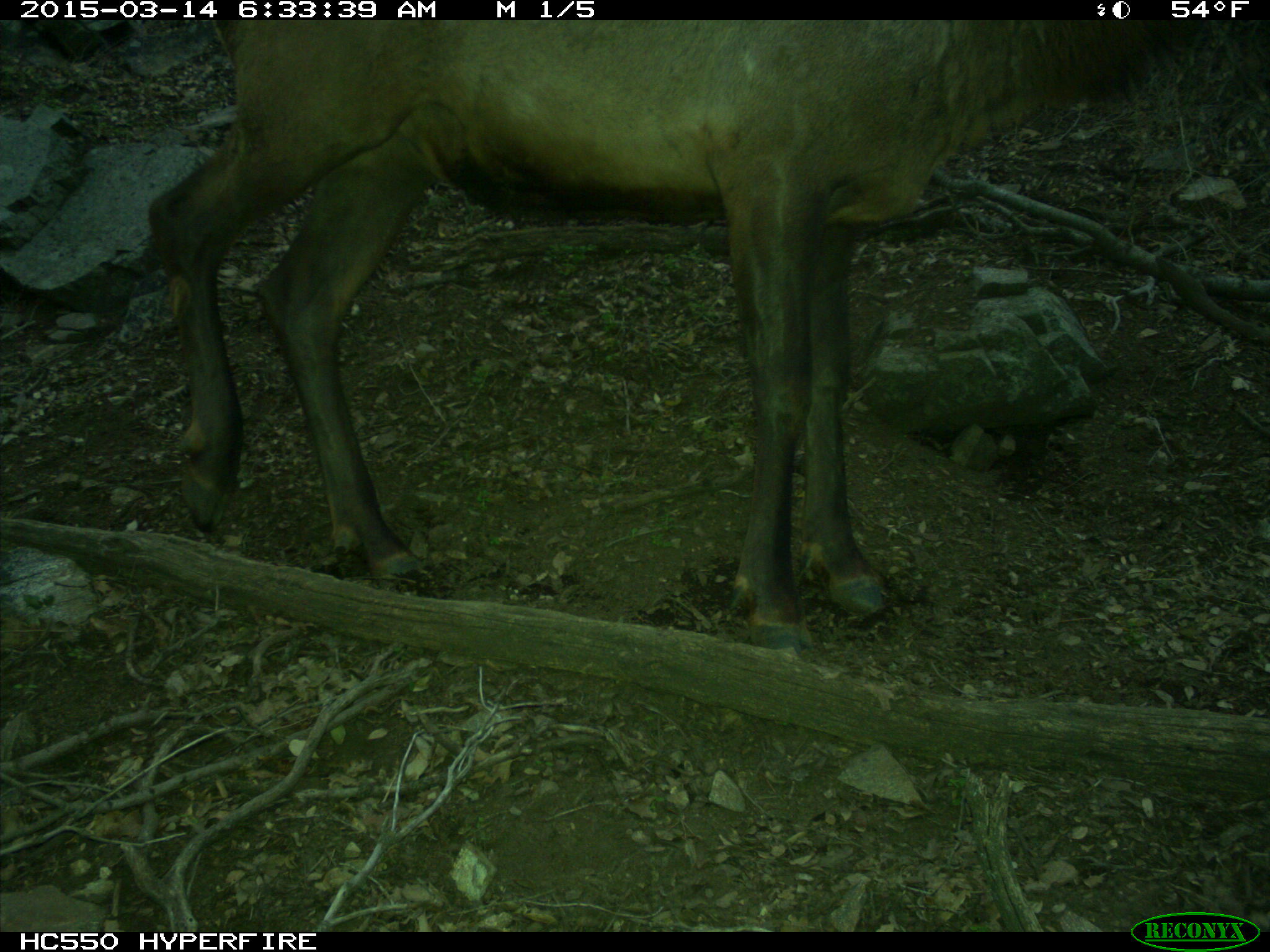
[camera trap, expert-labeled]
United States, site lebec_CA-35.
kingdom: Animalia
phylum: Chordata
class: Mammalia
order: Artiodactyla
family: Cervidae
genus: Cervus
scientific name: Cervus canadensis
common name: elk